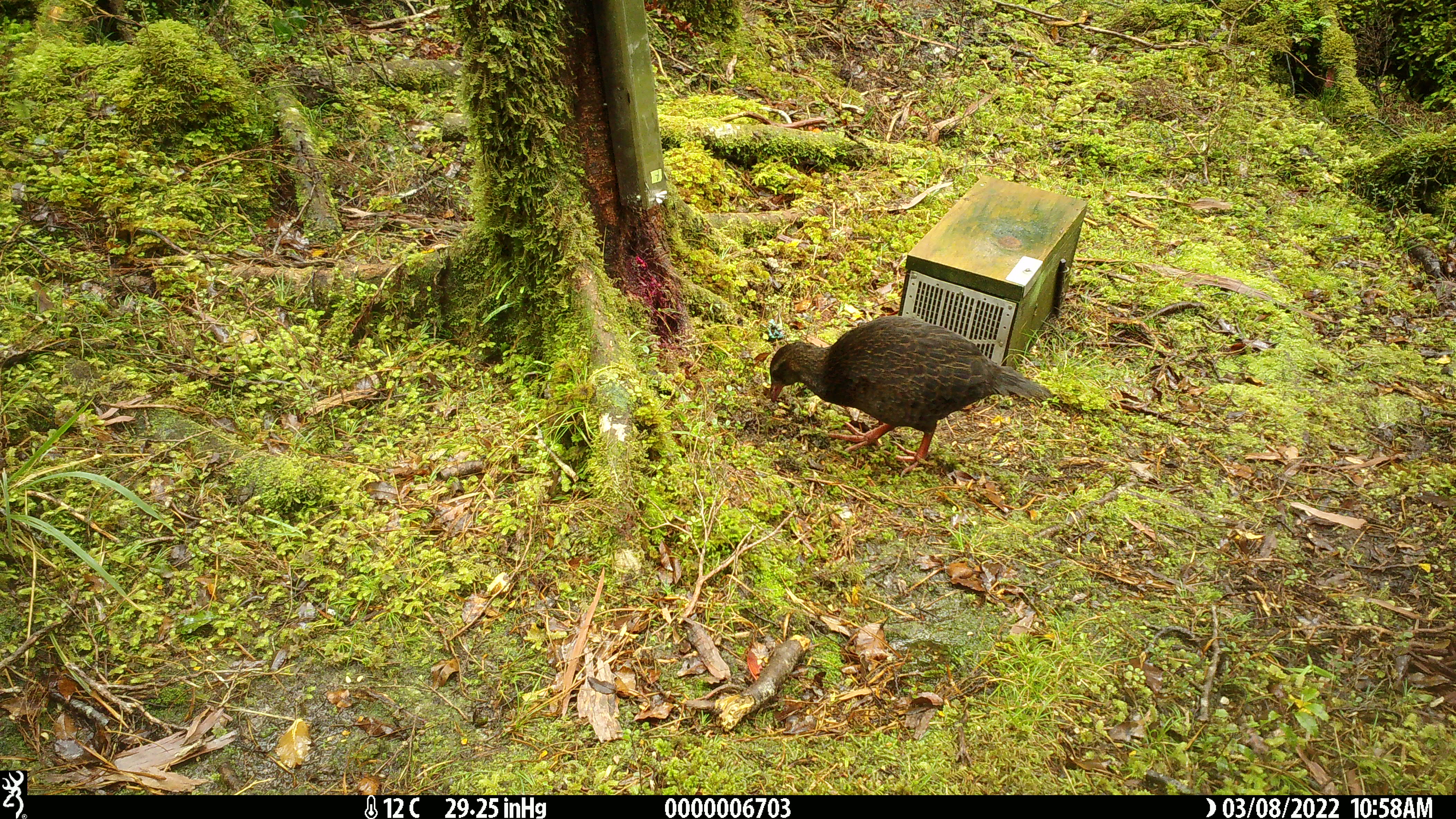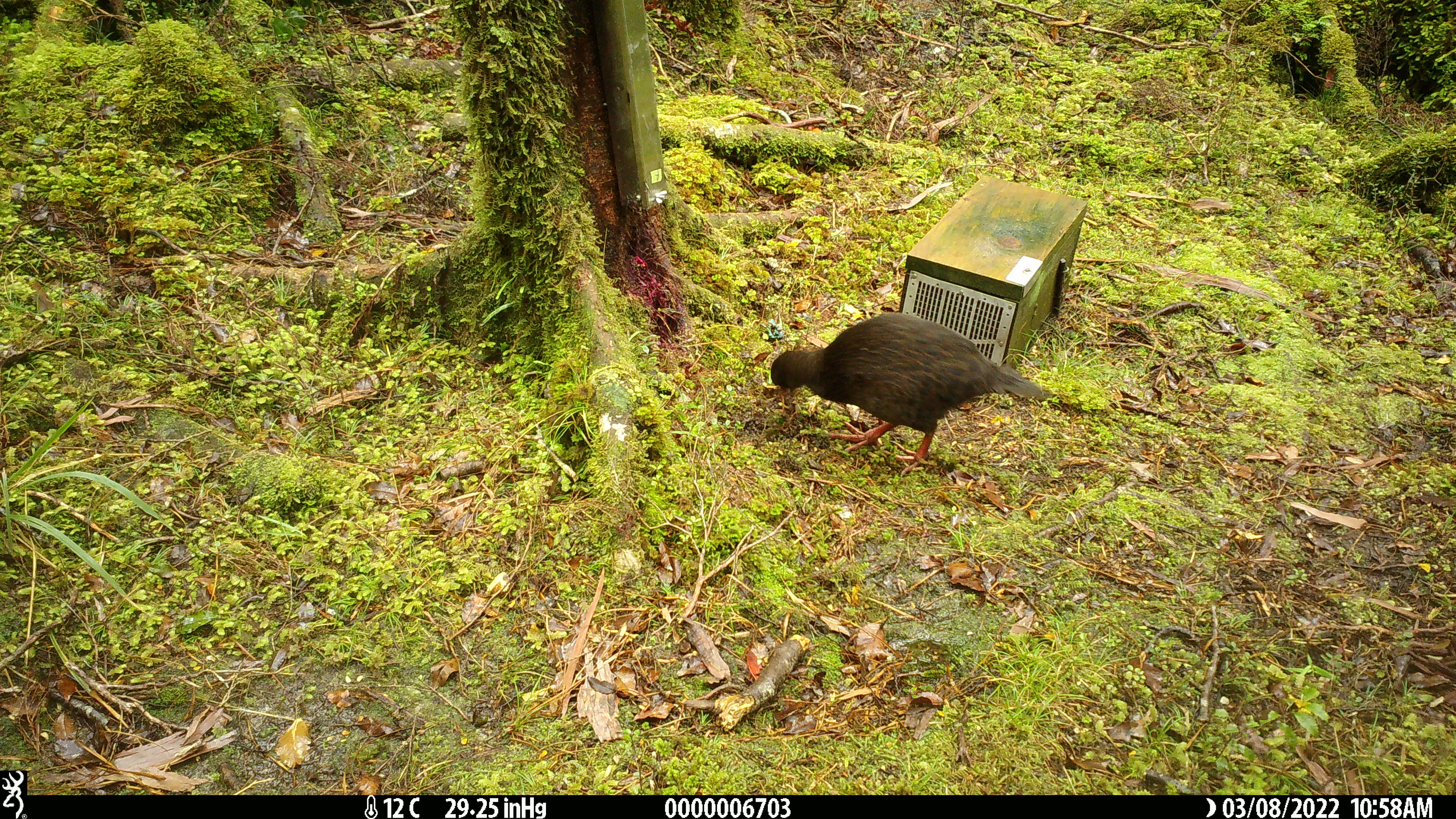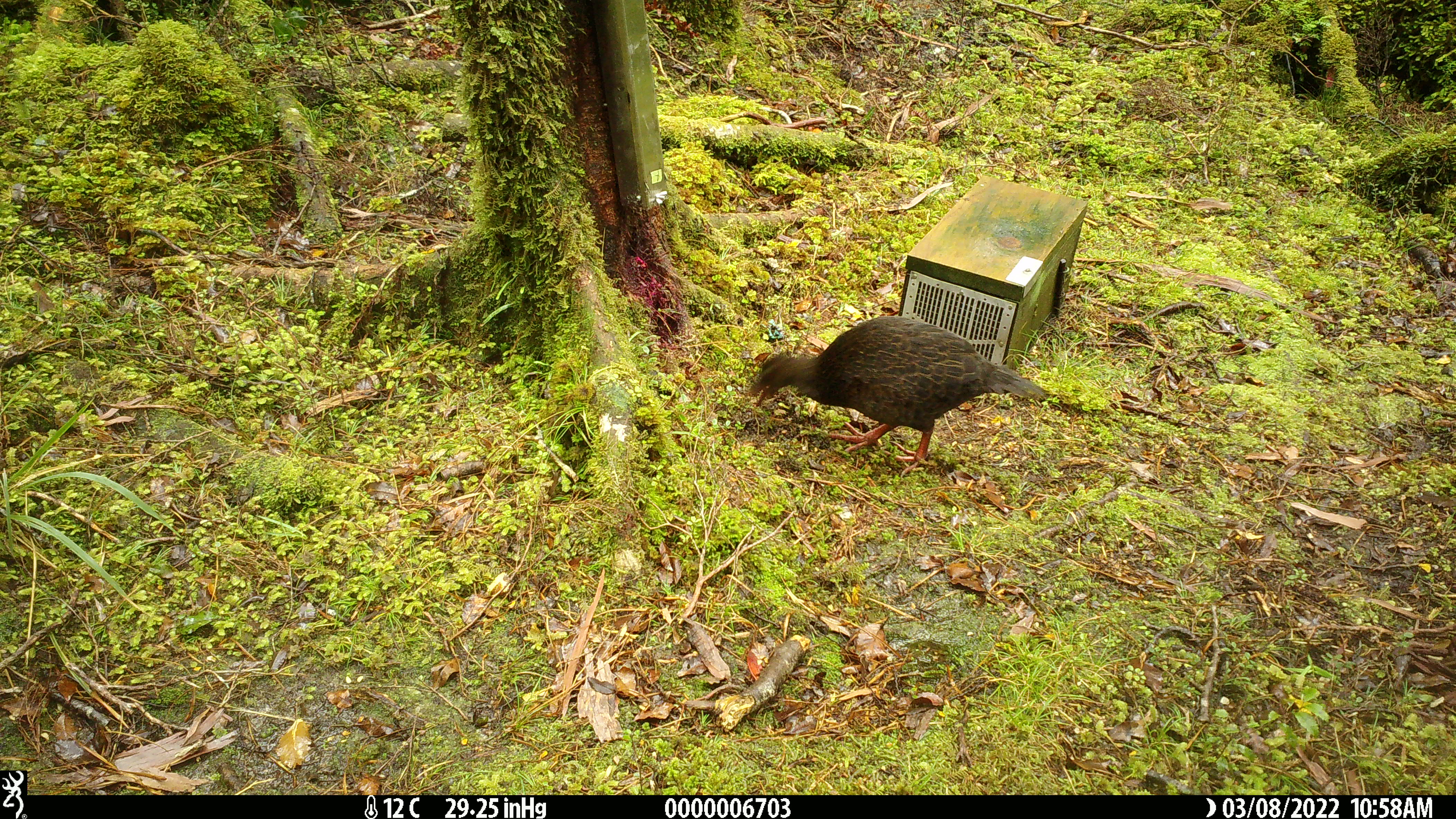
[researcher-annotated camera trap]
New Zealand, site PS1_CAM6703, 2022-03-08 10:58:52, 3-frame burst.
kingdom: Animalia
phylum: Chordata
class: Aves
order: Gruiformes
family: Rallidae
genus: Gallirallus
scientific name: Gallirallus australis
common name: weka